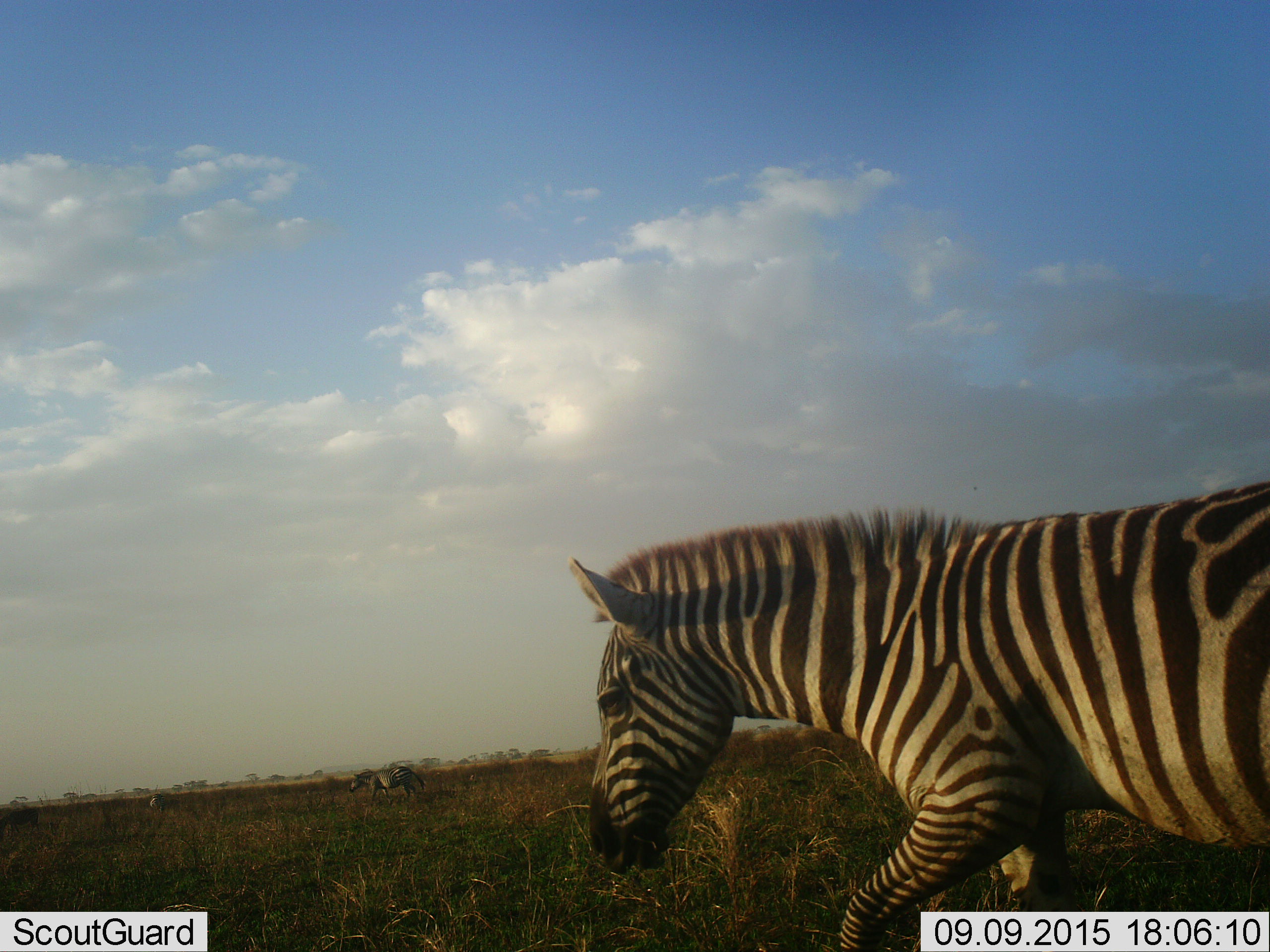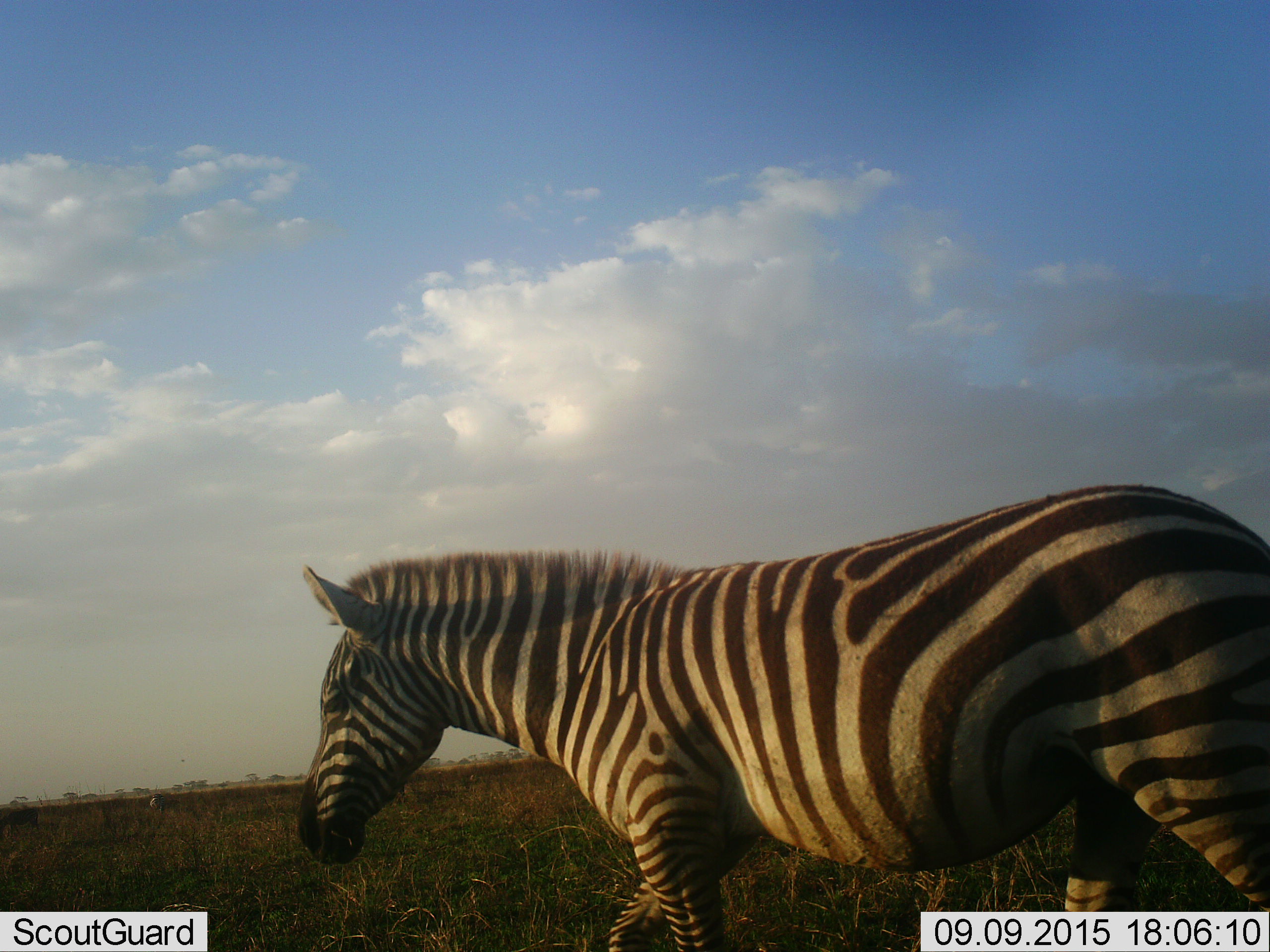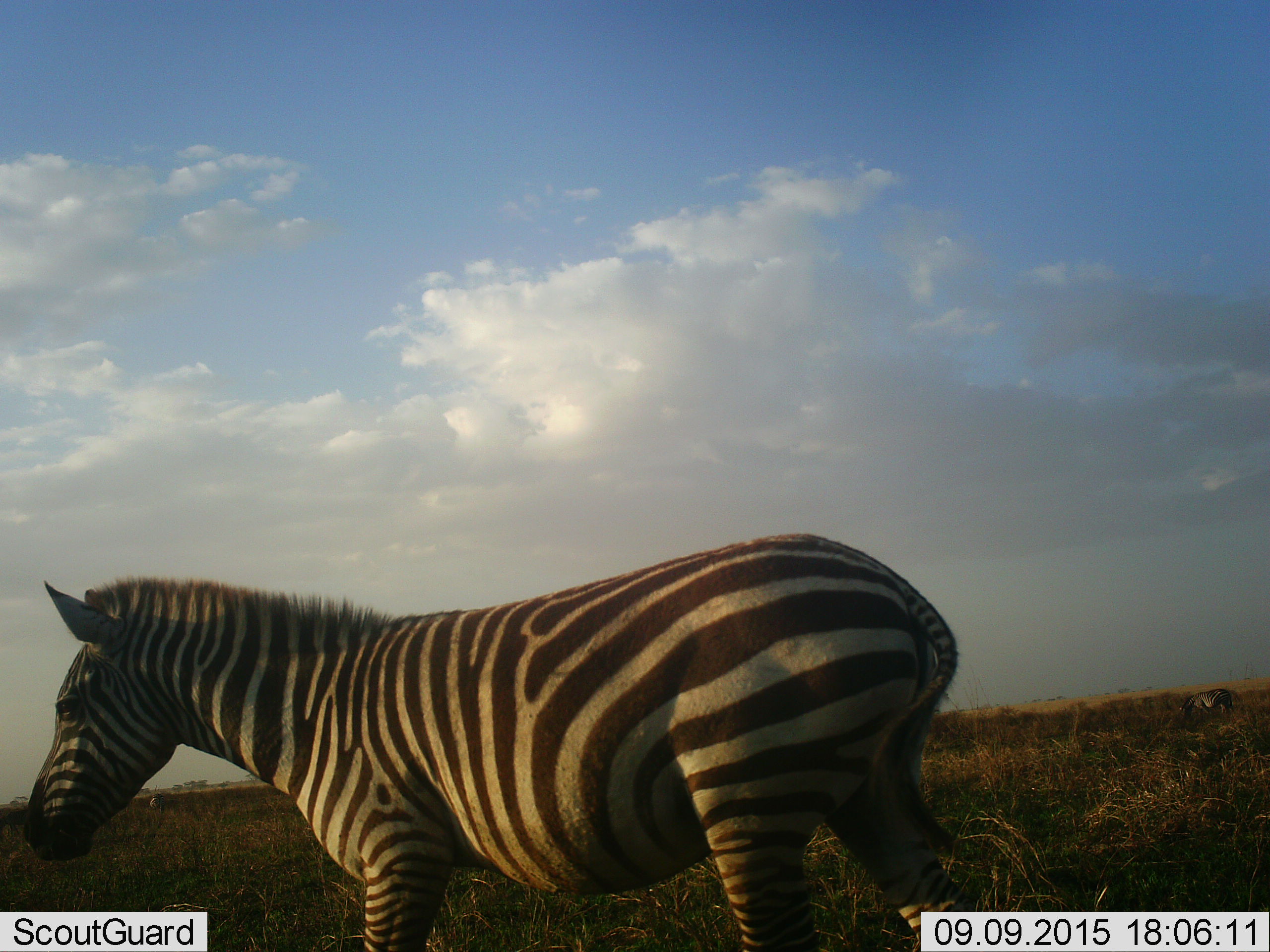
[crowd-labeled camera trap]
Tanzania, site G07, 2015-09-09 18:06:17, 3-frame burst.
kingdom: Animalia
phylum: Chordata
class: Mammalia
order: Perissodactyla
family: Equidae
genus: Equus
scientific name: Equus quagga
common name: plains zebra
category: zebra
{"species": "zebra (plains zebra) (Equus quagga)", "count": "2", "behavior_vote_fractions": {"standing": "20%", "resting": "0%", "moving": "90%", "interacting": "0%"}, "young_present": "0%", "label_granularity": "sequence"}